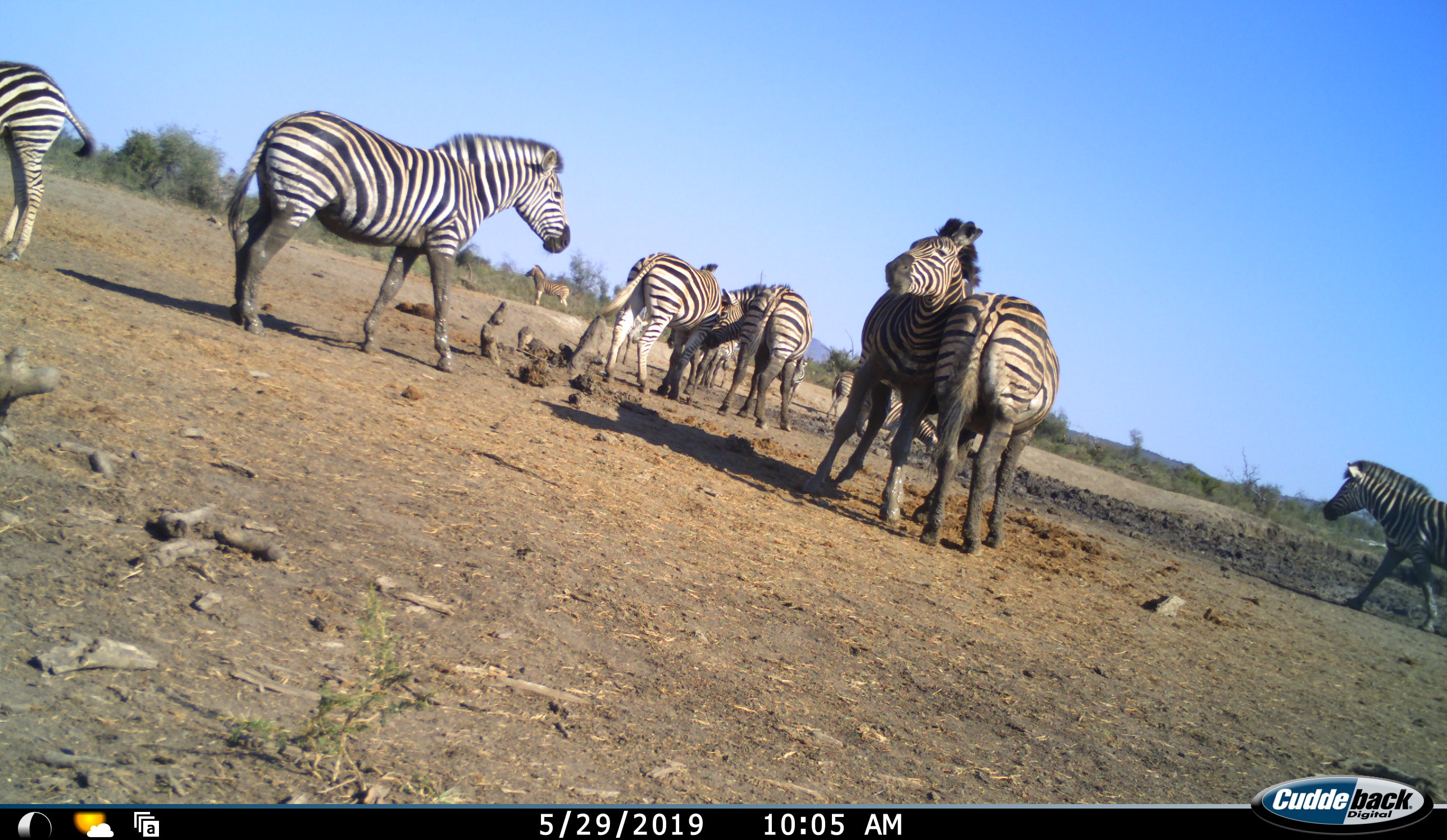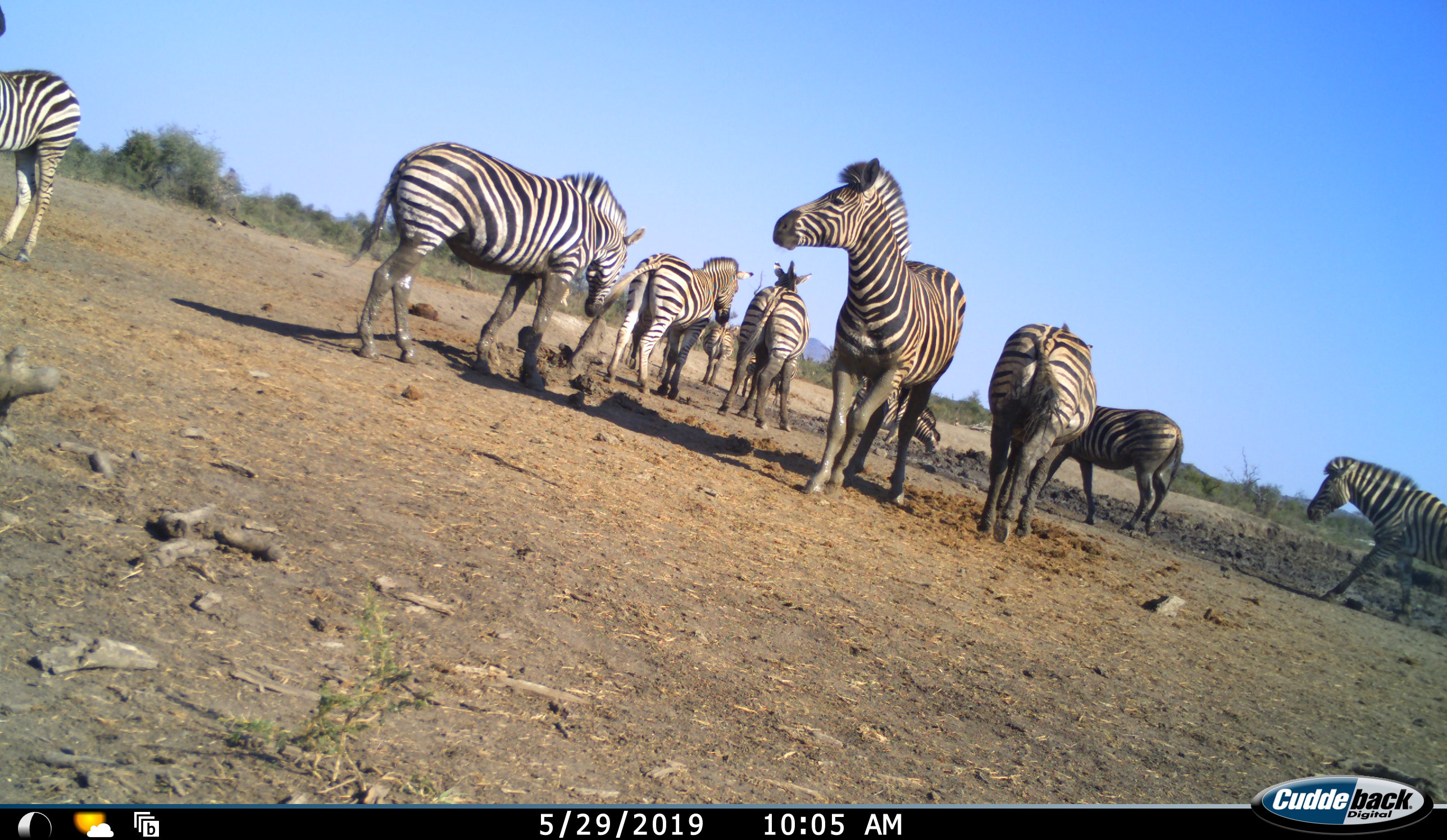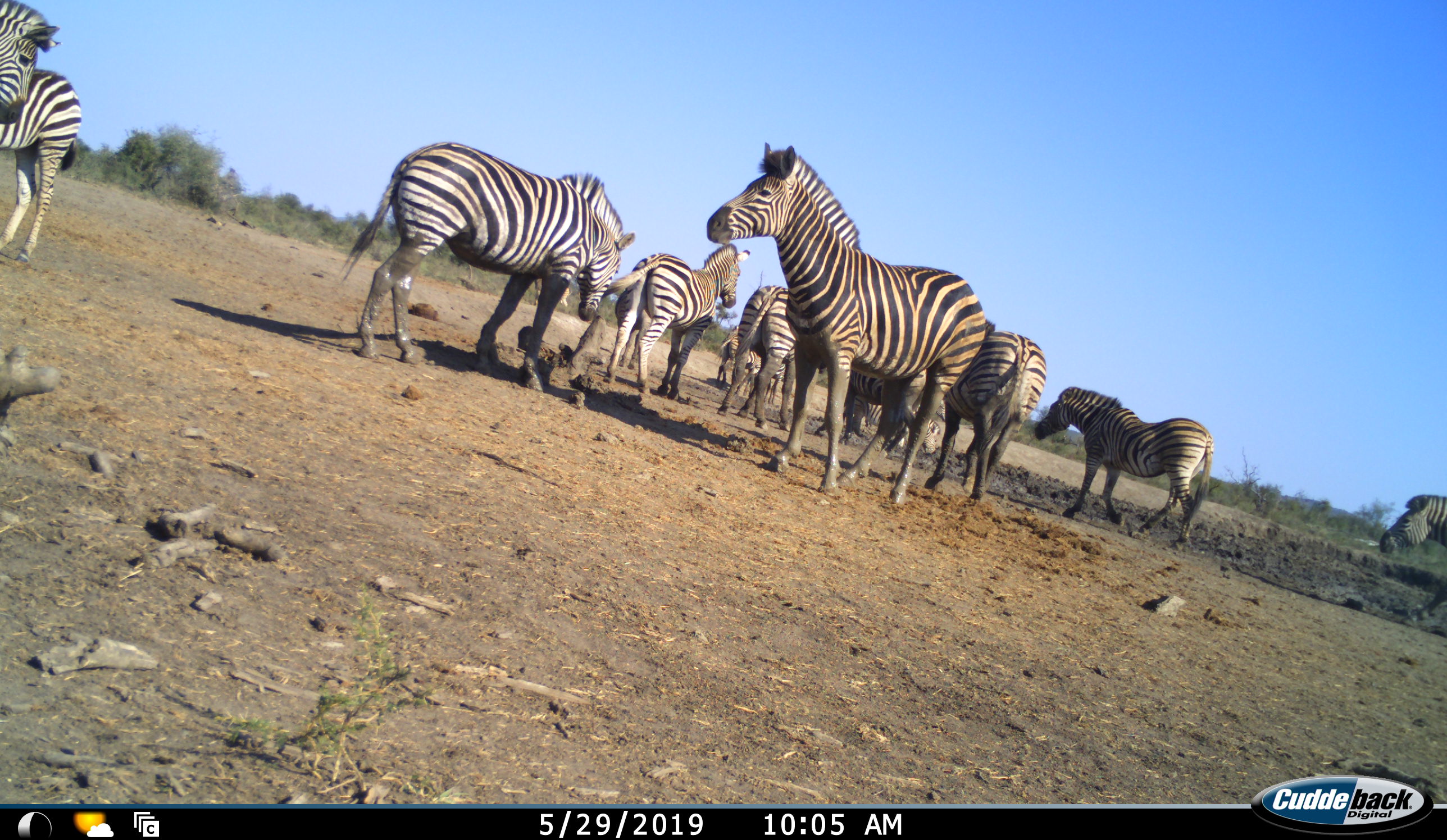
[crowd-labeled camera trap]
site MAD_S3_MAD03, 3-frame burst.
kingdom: Animalia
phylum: Chordata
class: Mammalia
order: Perissodactyla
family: Equidae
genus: Equus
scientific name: Equus quagga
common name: plains zebra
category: zebraplains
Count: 11-50.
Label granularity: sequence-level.